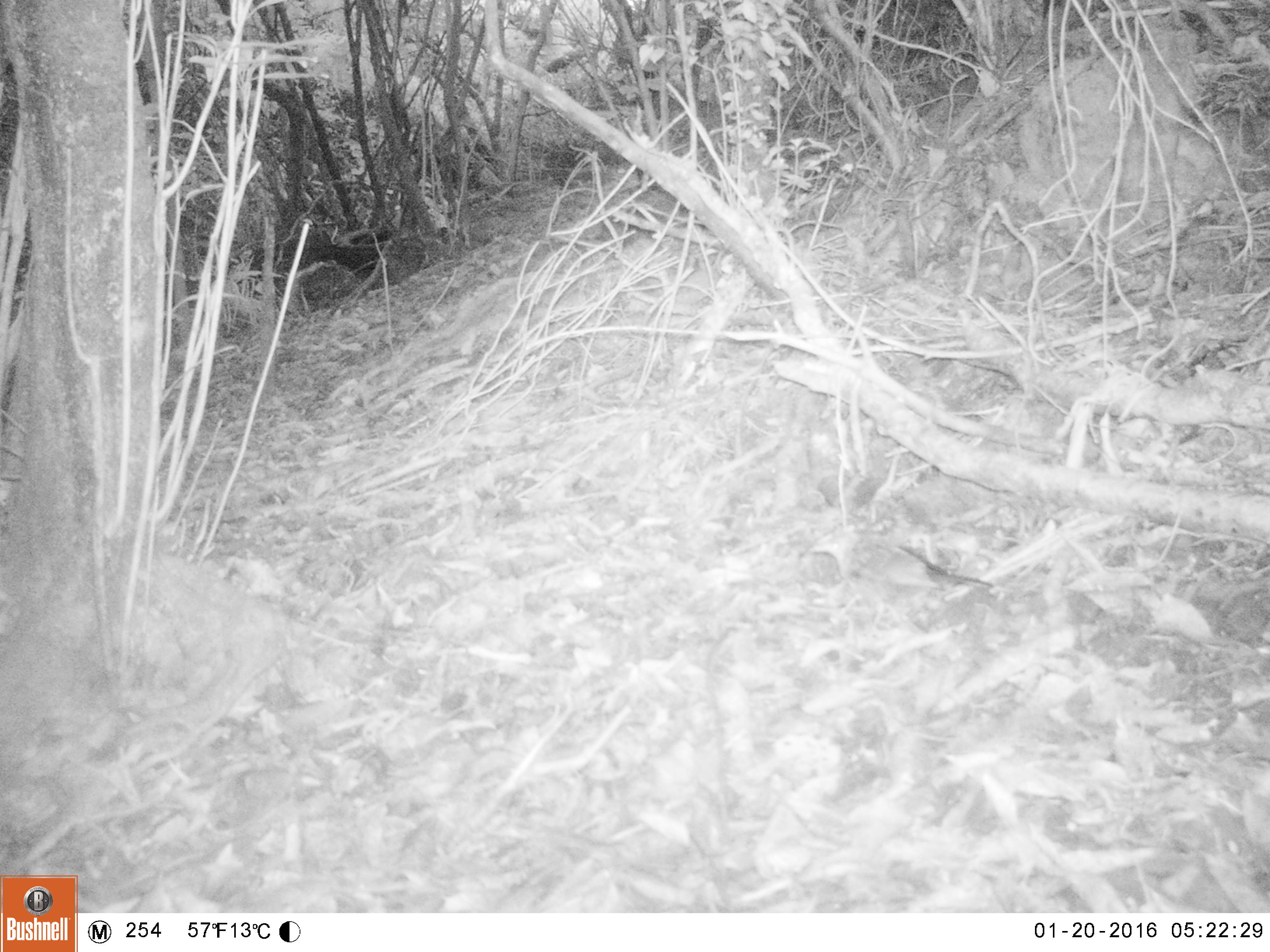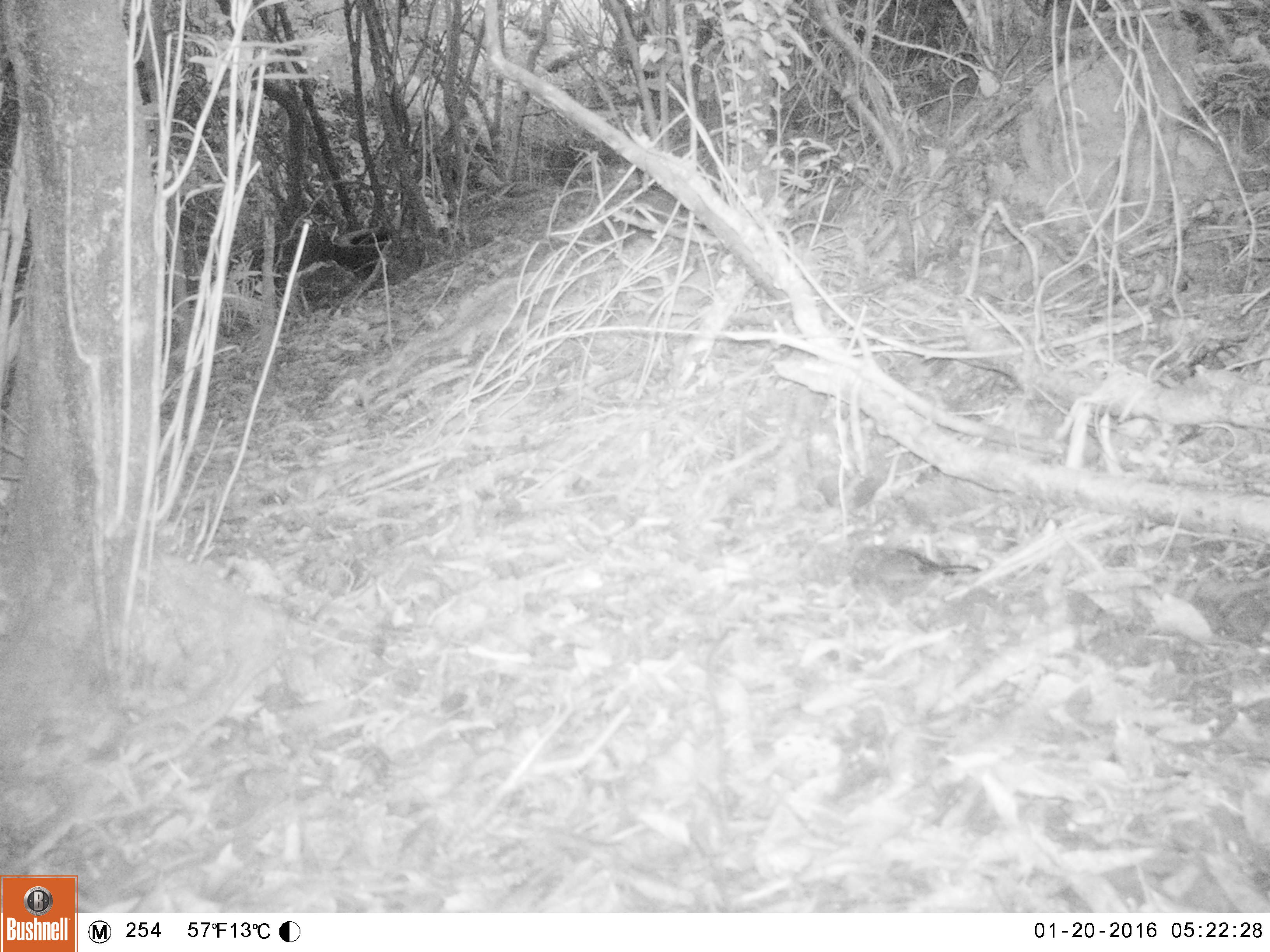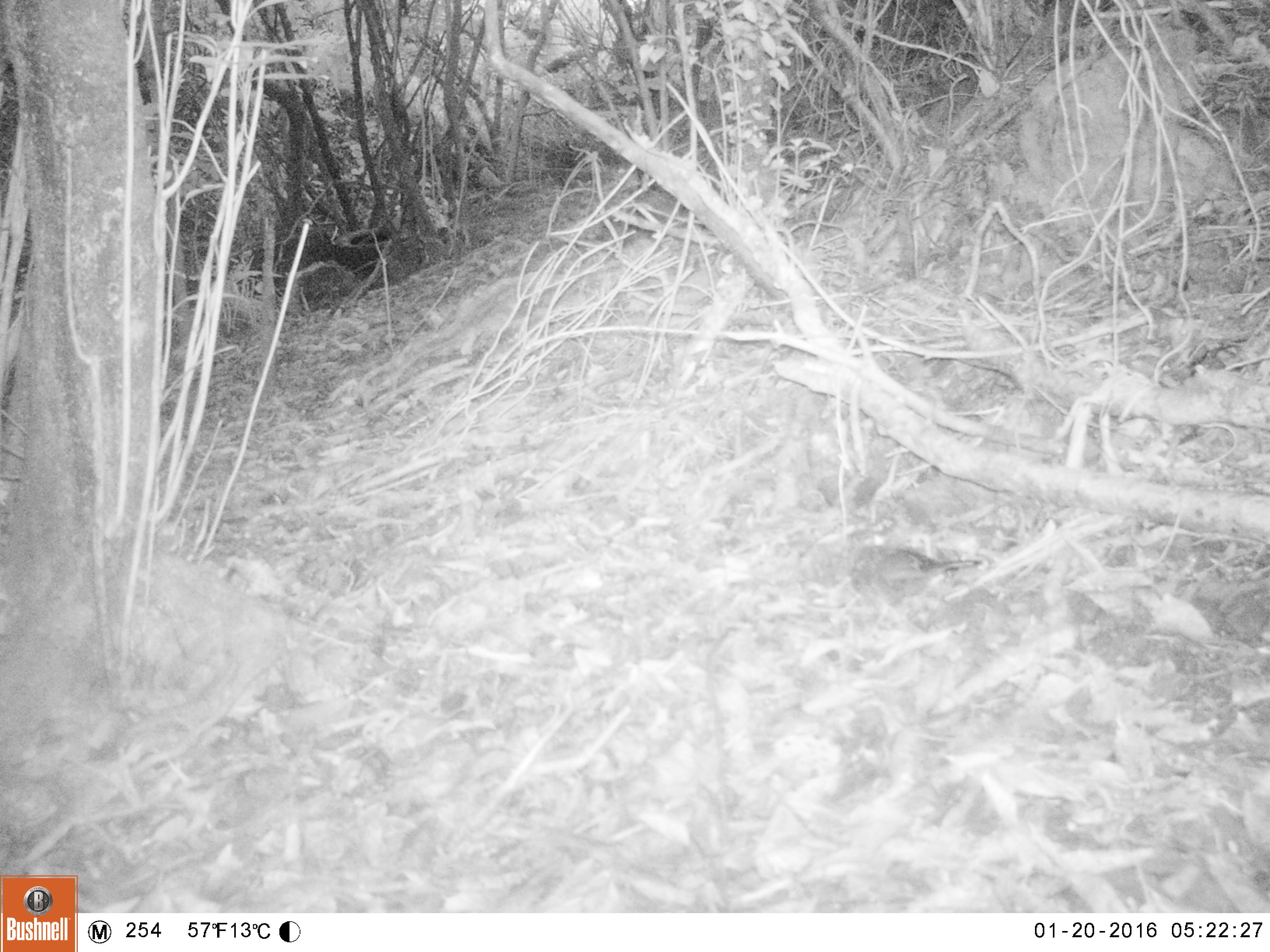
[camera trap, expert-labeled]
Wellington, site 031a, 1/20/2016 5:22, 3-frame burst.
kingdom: Animalia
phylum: Chordata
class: Aves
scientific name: Aves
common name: bird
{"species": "bird (Aves)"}